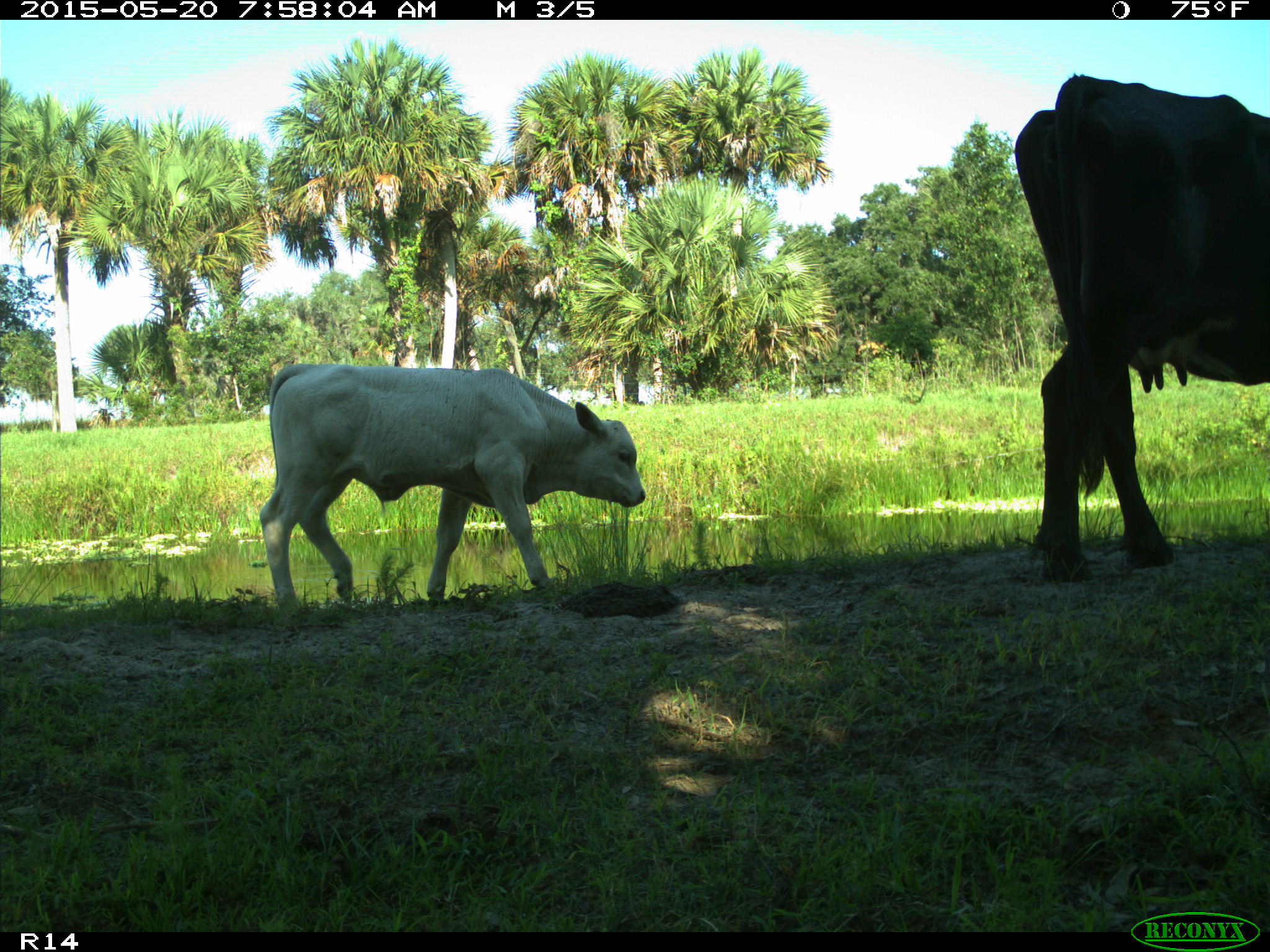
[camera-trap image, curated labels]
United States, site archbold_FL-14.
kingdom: Animalia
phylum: Chordata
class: Mammalia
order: Artiodactyla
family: Bovidae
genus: Bos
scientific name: Bos taurus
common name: domestic cow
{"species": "Bos taurus (domestic cow)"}